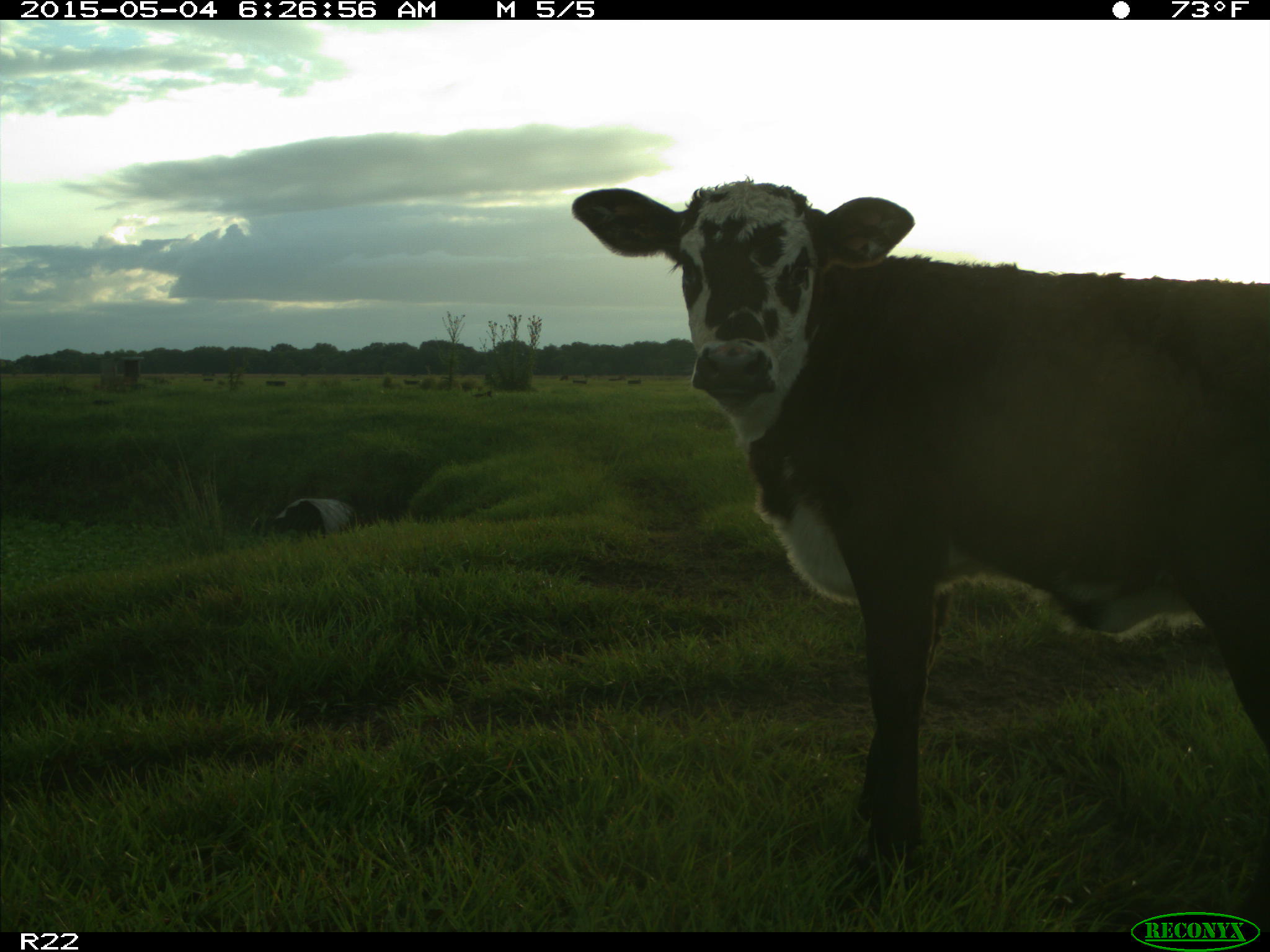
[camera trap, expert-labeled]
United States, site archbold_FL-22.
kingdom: Animalia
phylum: Chordata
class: Mammalia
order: Artiodactyla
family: Bovidae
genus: Bos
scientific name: Bos taurus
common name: domestic cow